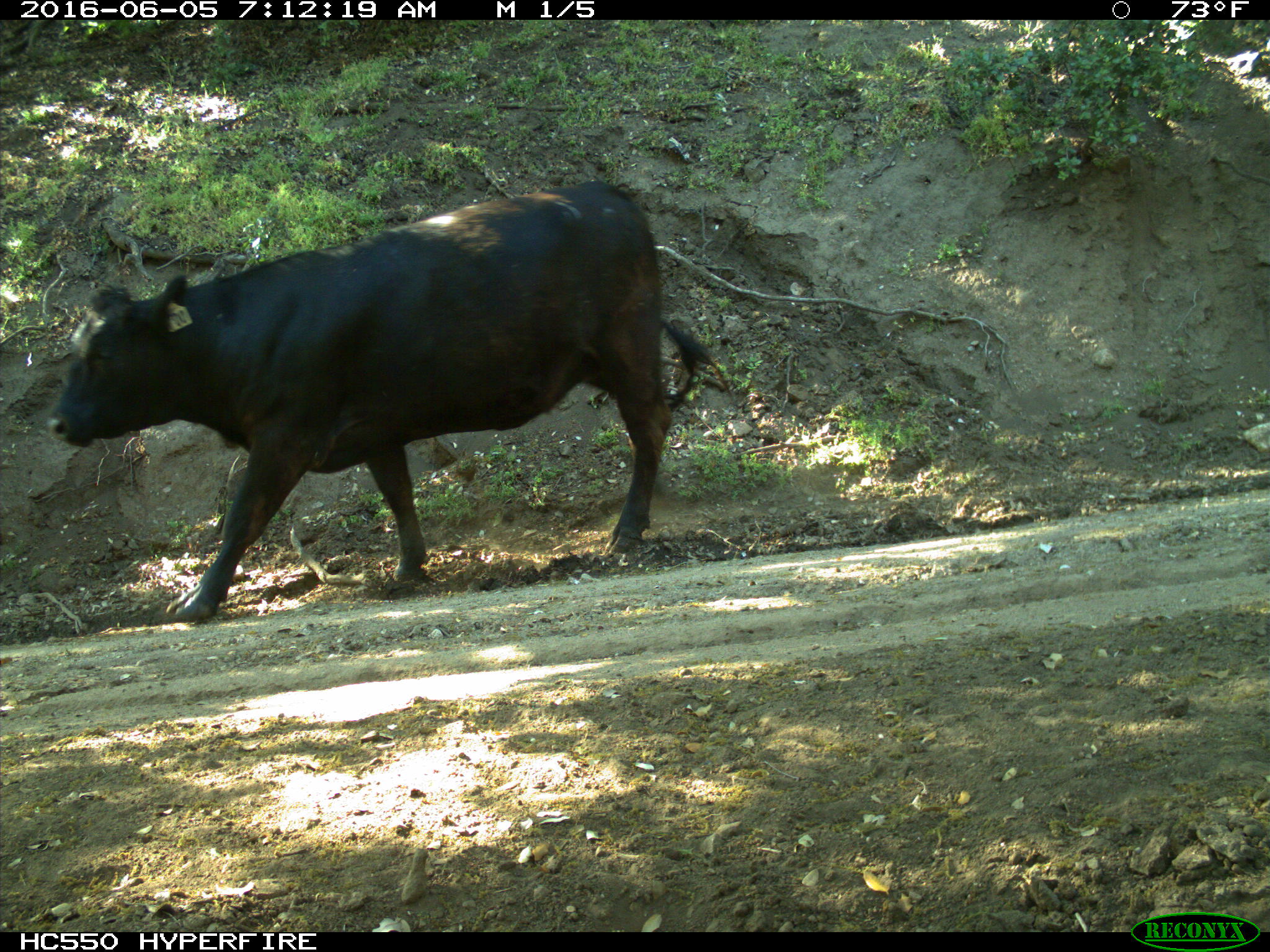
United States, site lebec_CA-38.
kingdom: Animalia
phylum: Chordata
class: Mammalia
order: Artiodactyla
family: Bovidae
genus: Bos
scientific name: Bos taurus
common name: domestic cow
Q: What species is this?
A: Bos taurus (domestic cow).